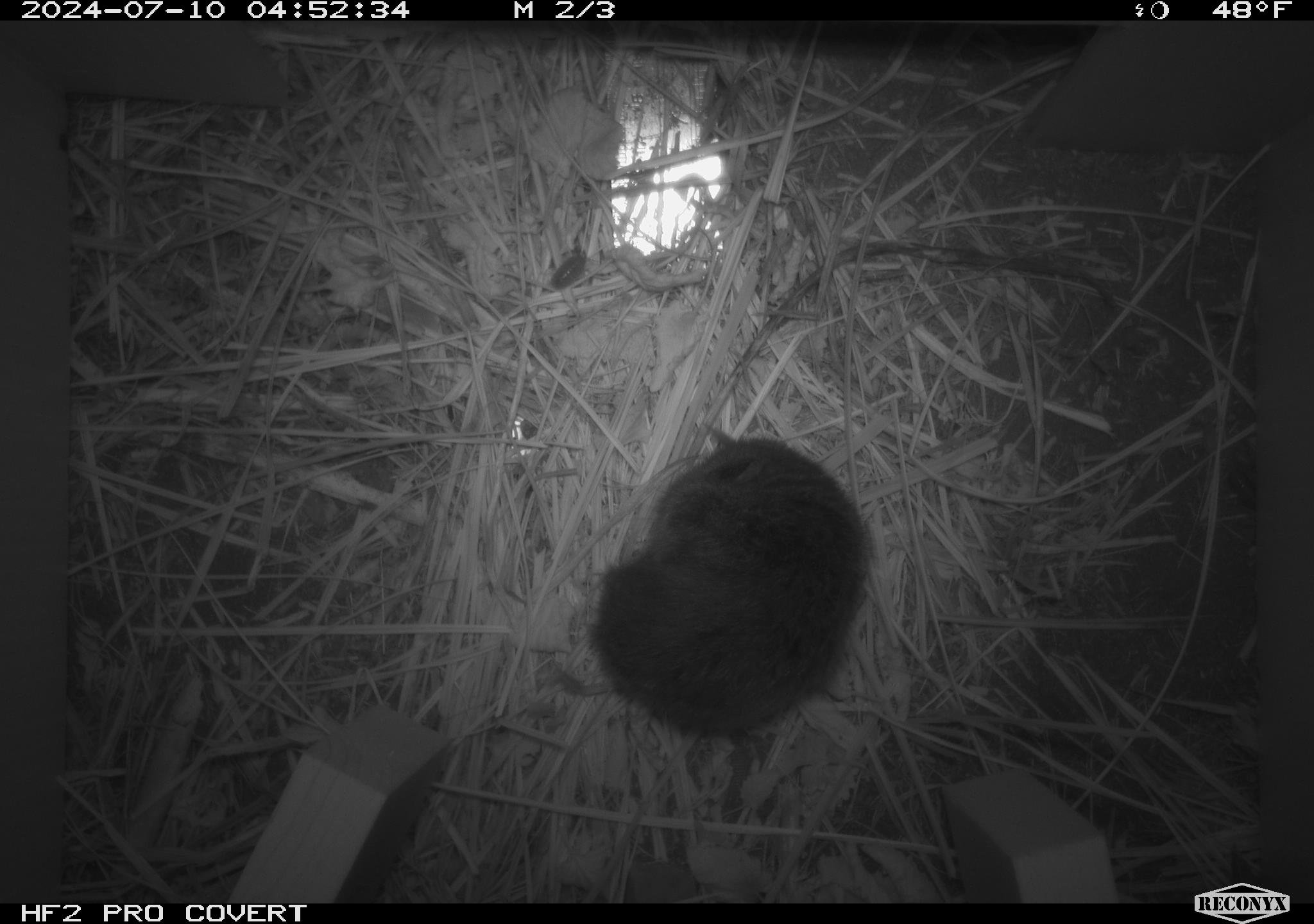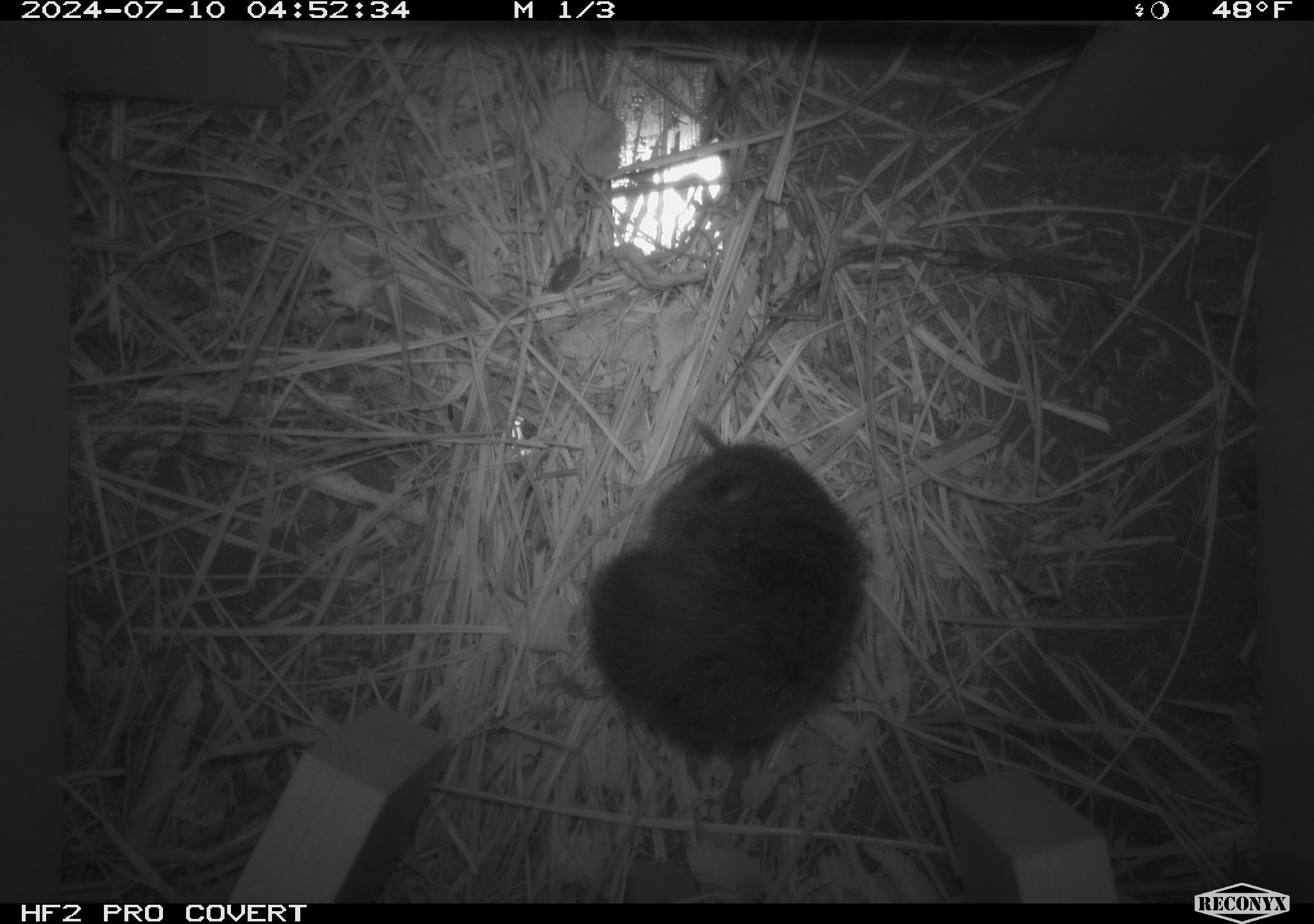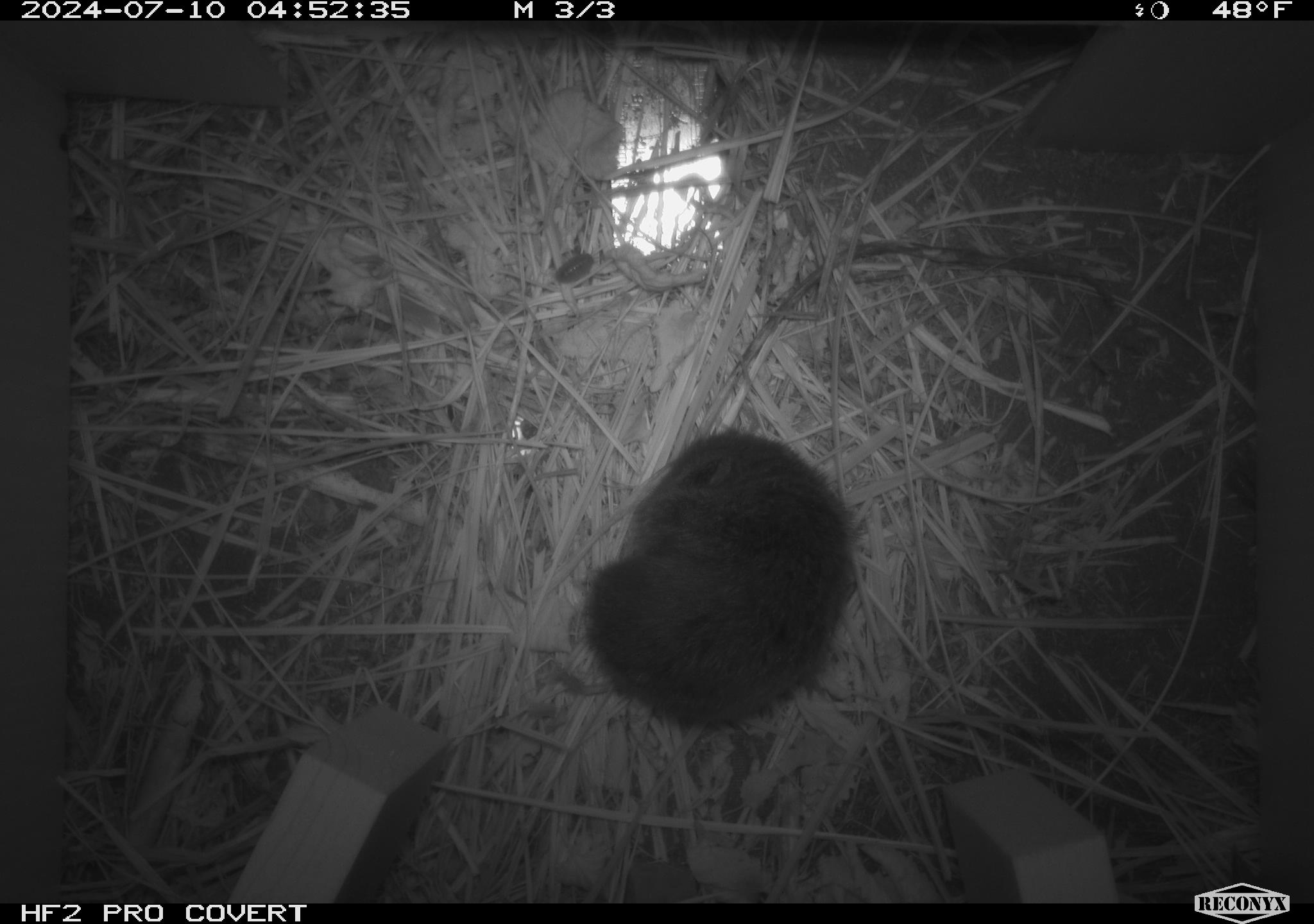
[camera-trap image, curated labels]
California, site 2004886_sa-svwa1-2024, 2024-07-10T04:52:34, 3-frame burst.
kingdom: Animalia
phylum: Chordata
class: Mammalia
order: Rodentia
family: Cricetidae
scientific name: Arvicolinae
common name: voles, lemmings, and muskrats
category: arvicolinae subfamily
Arvicolinae subfamily (voles, lemmings, and muskrats) (Arvicolinae).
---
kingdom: Animalia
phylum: Arthropoda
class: Malacostraca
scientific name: Malacostraca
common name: amphipods, crabs, isopods, krill, lobsters and shrimps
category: malacostracan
Malacostracan (amphipods, crabs, isopods, krill, lobsters and shrimps) (Malacostraca).